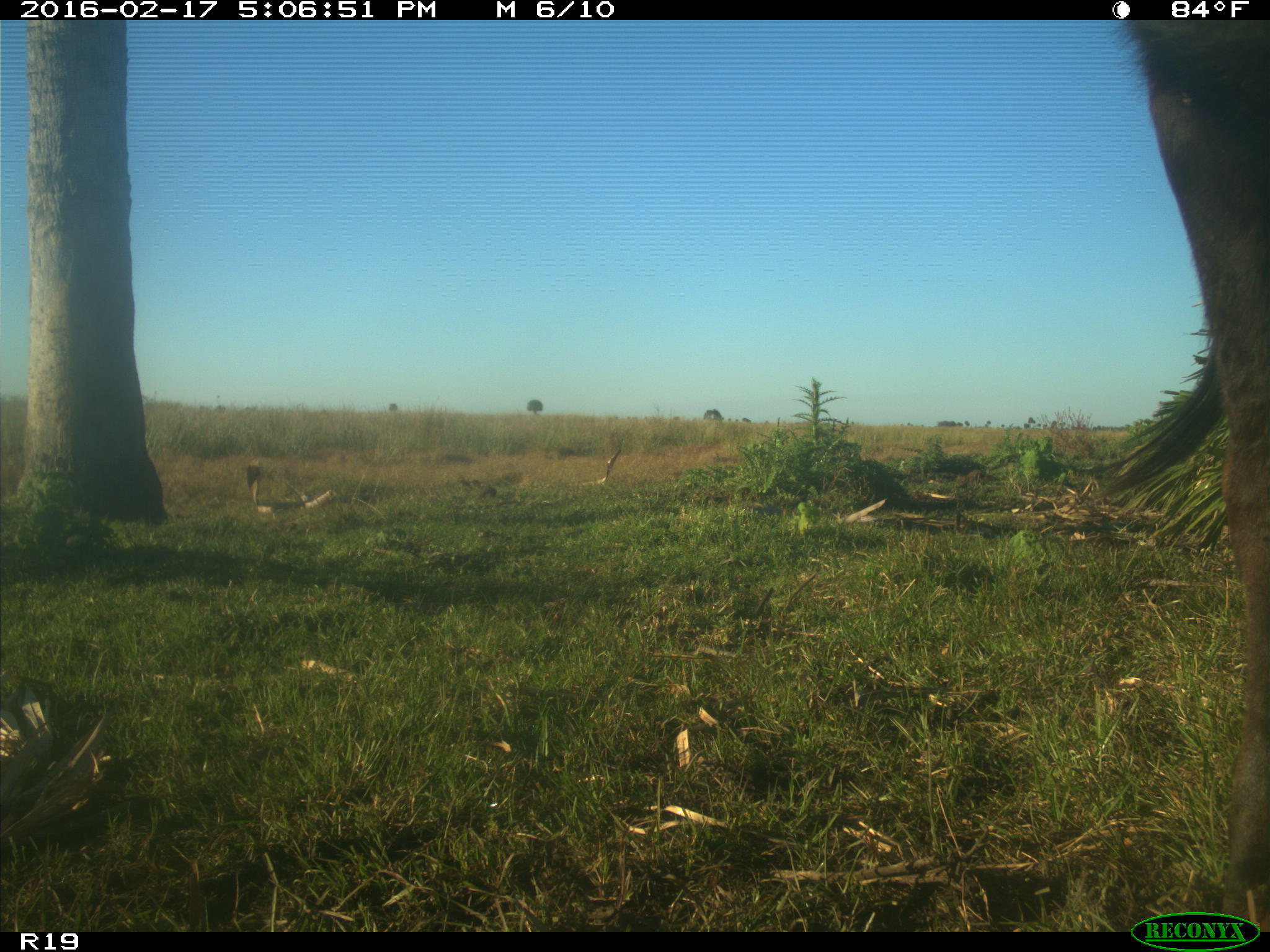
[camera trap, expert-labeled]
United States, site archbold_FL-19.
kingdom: Animalia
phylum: Chordata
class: Mammalia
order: Artiodactyla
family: Bovidae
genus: Bos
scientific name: Bos taurus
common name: domestic cow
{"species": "Bos taurus (domestic cow)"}